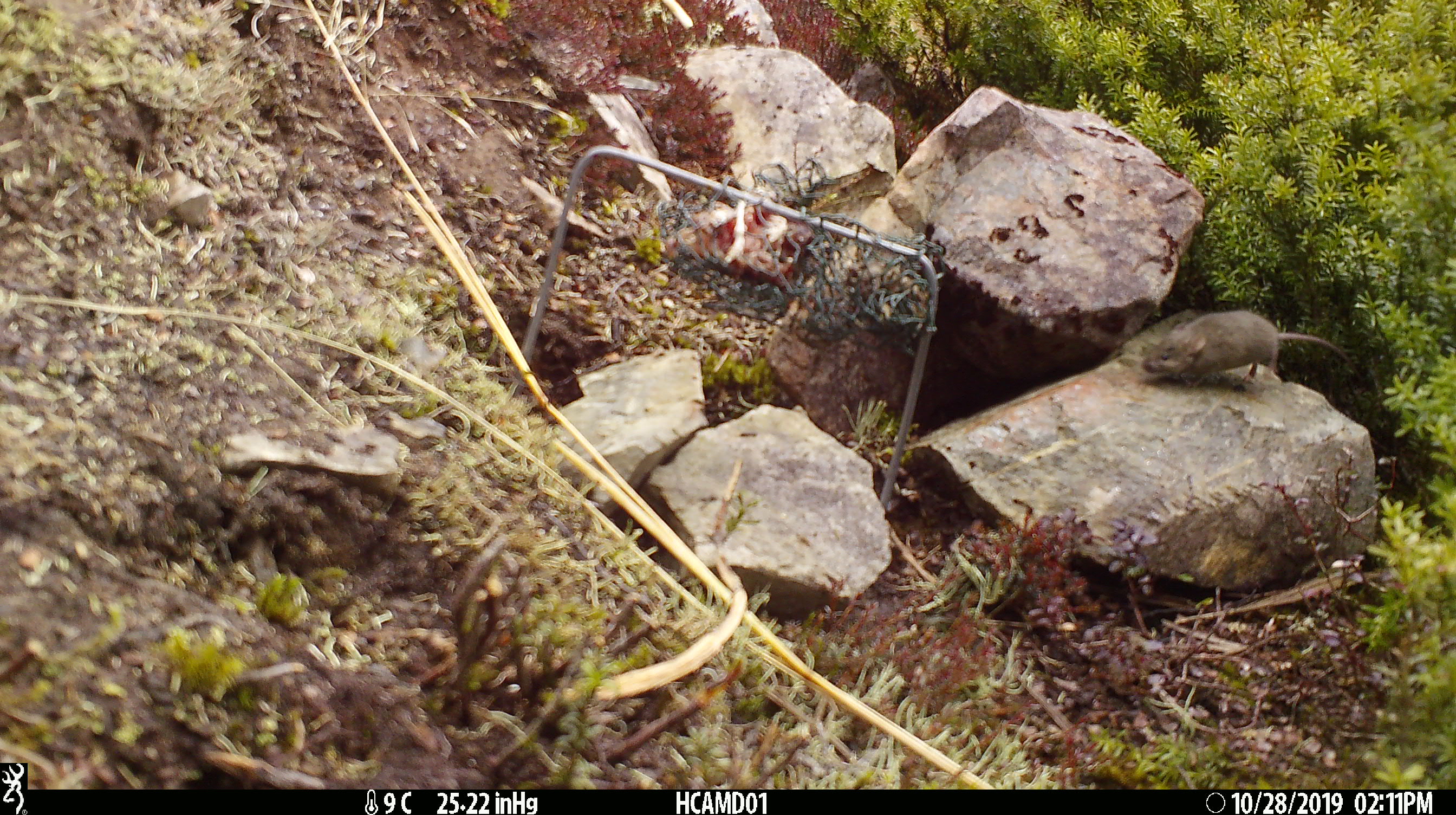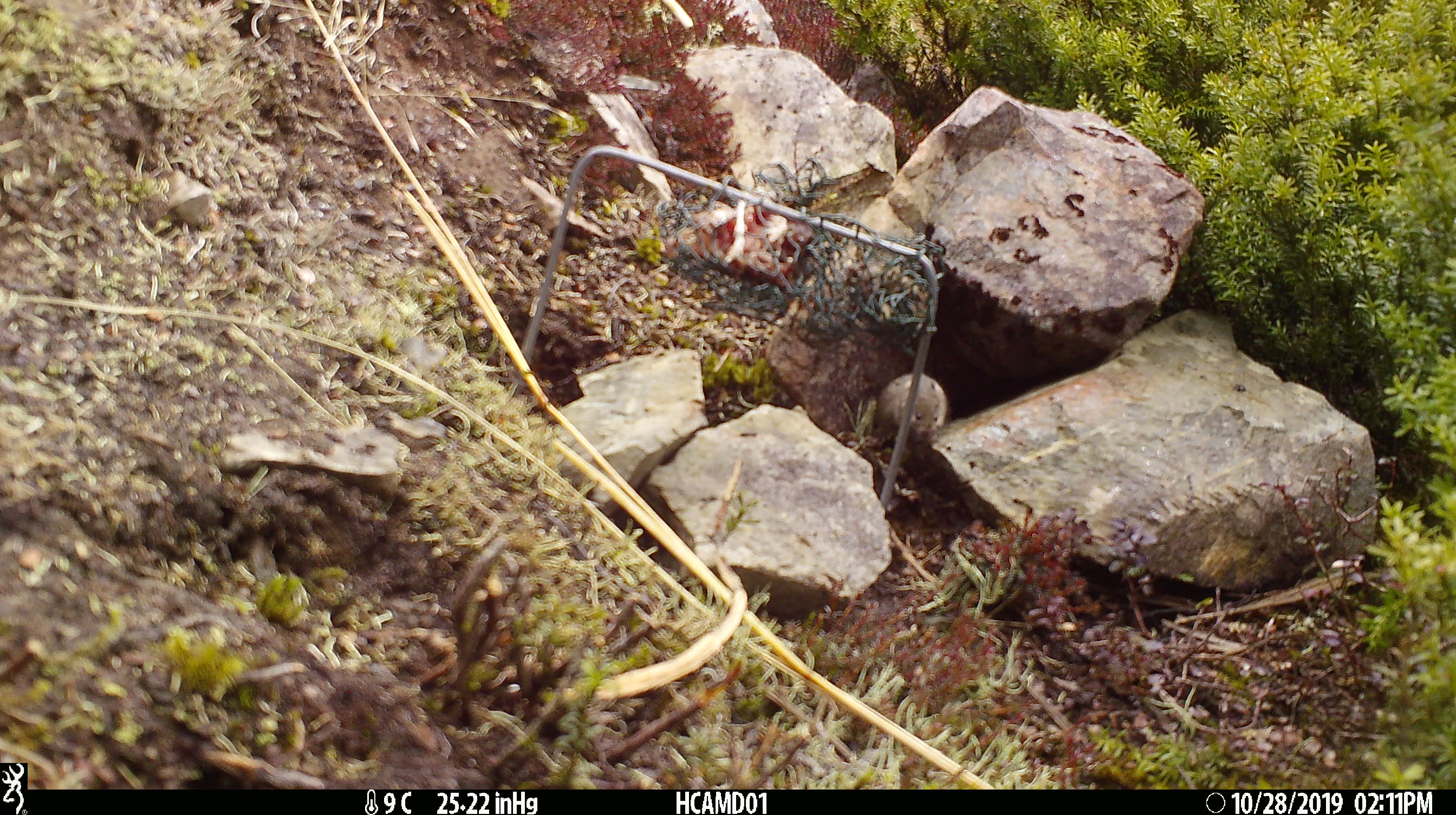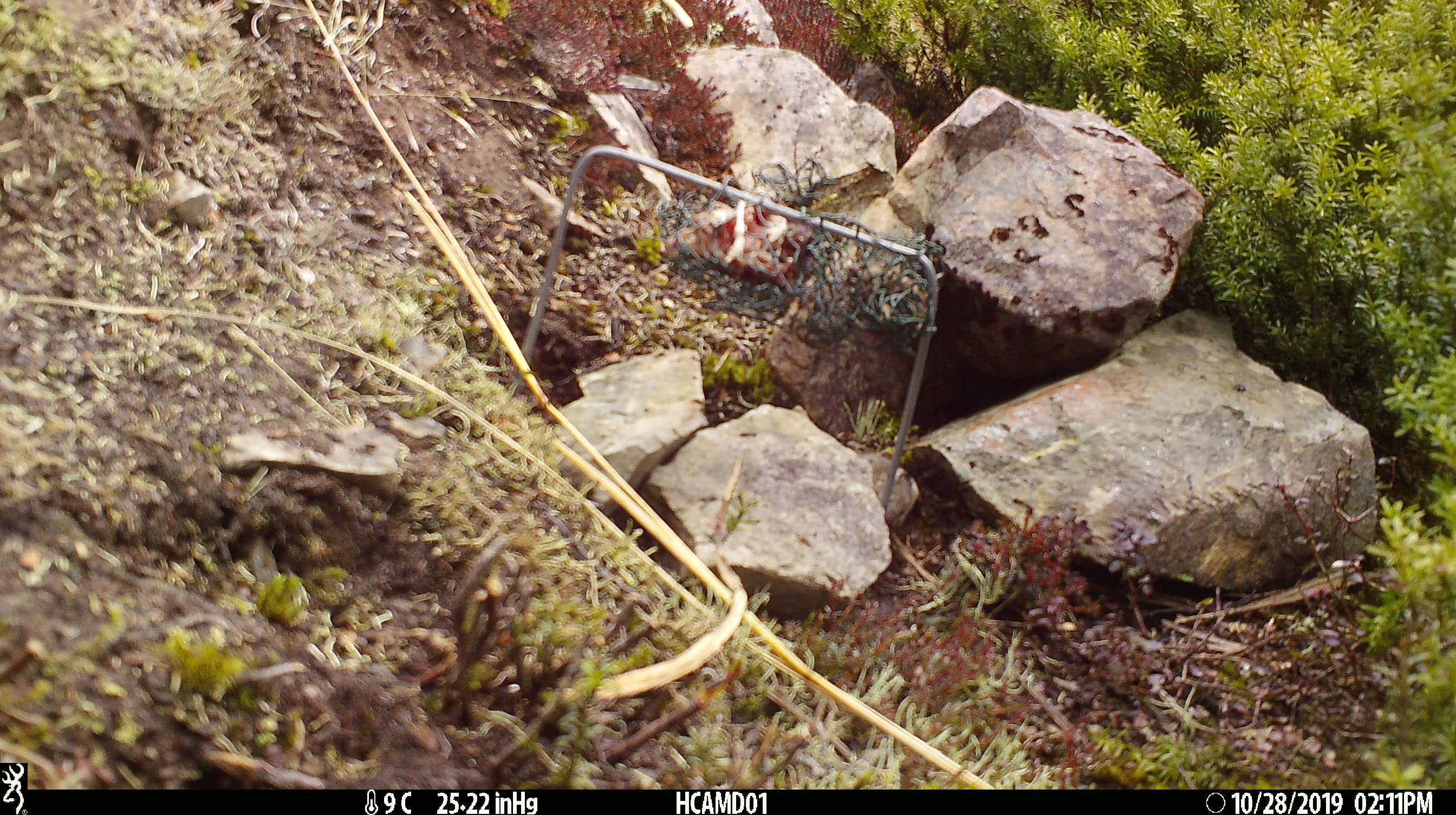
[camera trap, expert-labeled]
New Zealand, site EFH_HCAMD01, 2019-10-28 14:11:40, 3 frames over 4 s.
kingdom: Animalia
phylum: Chordata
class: Mammalia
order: Rodentia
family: Muridae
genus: Mus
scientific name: Mus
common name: mouse